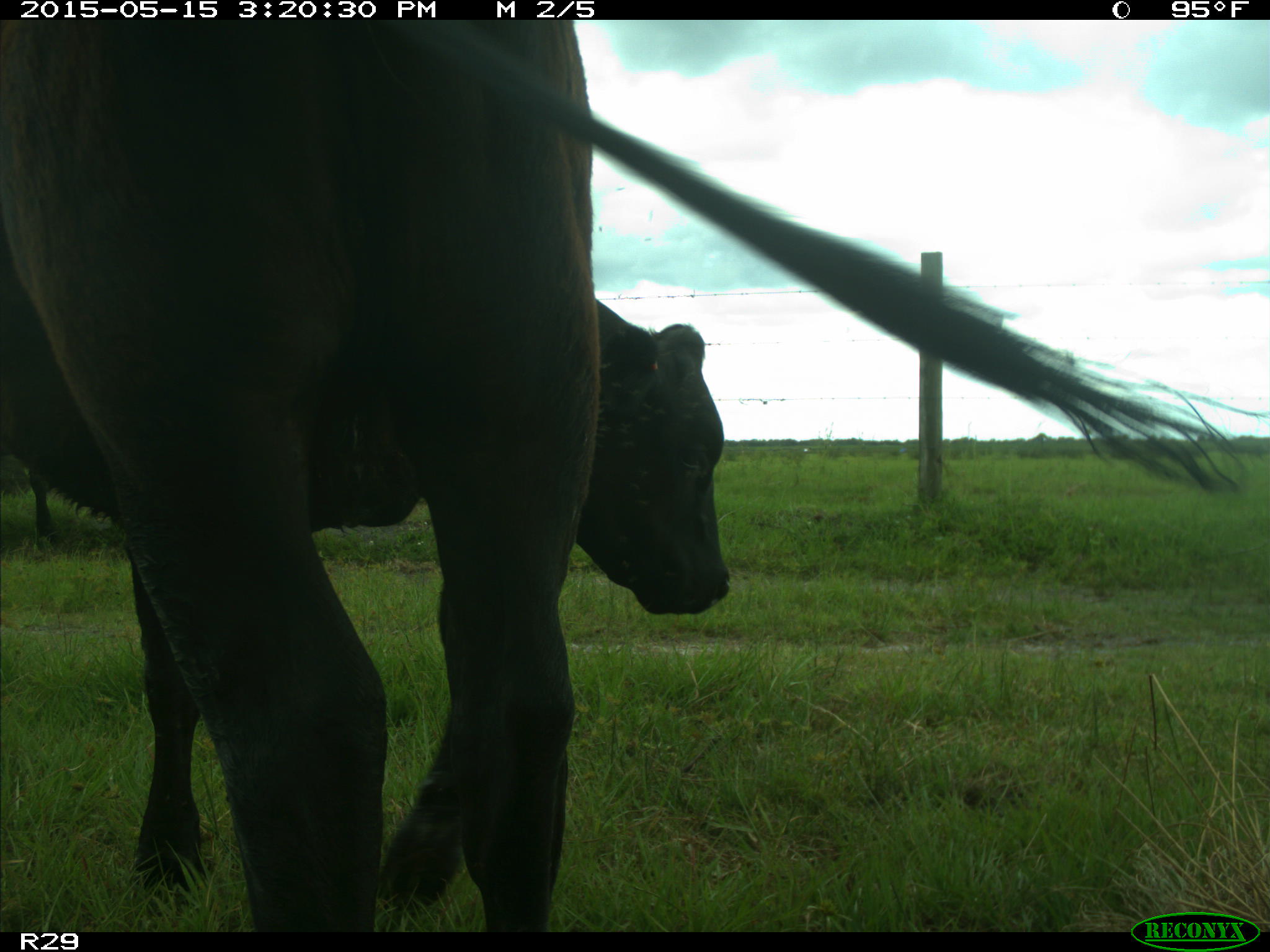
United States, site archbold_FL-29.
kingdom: Animalia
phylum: Chordata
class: Mammalia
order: Artiodactyla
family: Bovidae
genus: Bos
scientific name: Bos taurus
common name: domestic cow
Bos taurus (domestic cow).